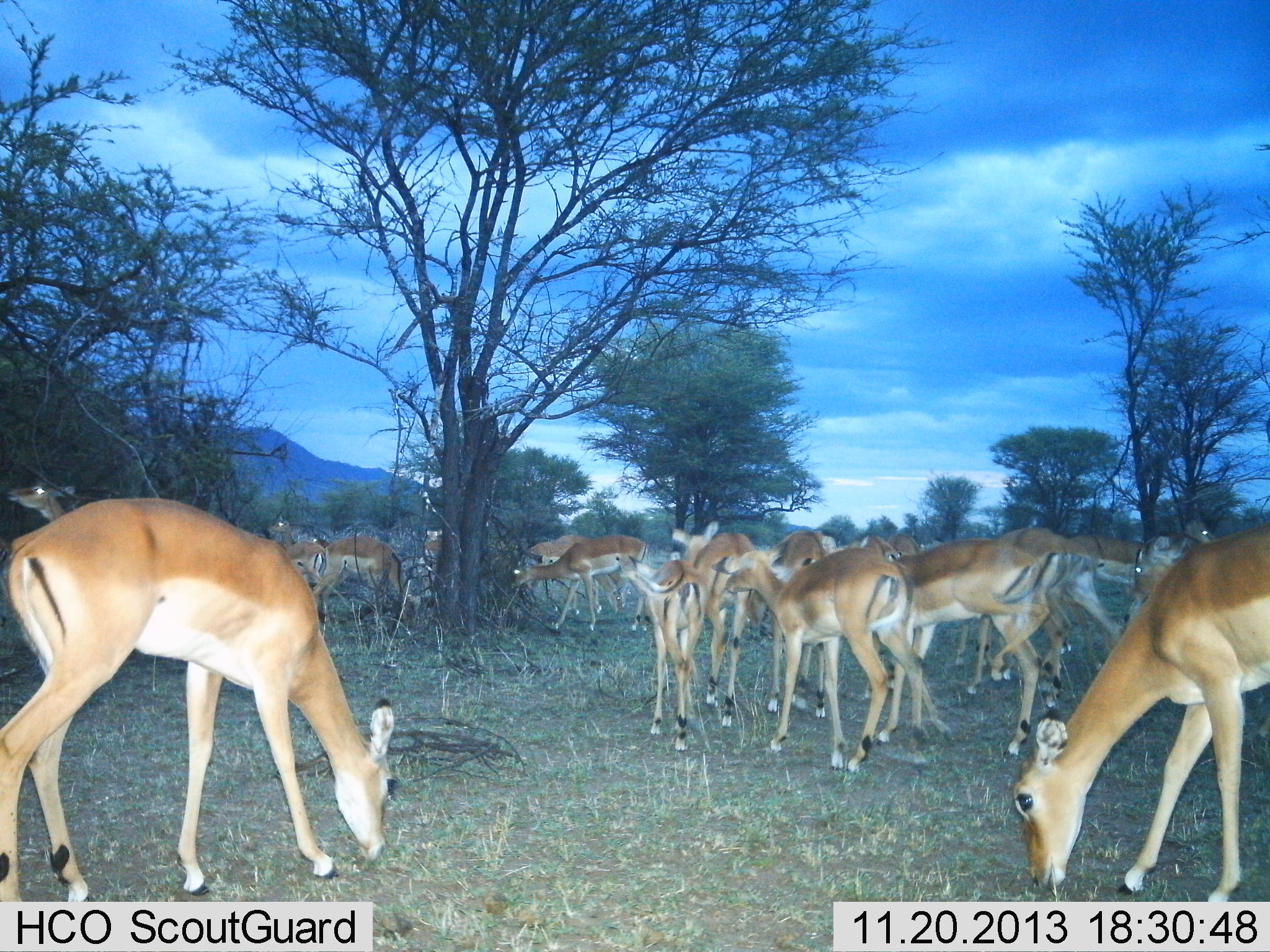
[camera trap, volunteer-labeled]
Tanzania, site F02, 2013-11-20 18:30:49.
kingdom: Animalia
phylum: Chordata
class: Mammalia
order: Artiodactyla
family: Bovidae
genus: Aepyceros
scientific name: Aepyceros melampus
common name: impala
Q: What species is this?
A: Impala (Aepyceros melampus).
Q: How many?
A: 11-50.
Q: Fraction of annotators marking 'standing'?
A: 40%.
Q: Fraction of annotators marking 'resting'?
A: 0%.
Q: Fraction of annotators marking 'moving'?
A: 30%.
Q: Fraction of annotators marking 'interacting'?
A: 0%.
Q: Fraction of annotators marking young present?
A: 0%.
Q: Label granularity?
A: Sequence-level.